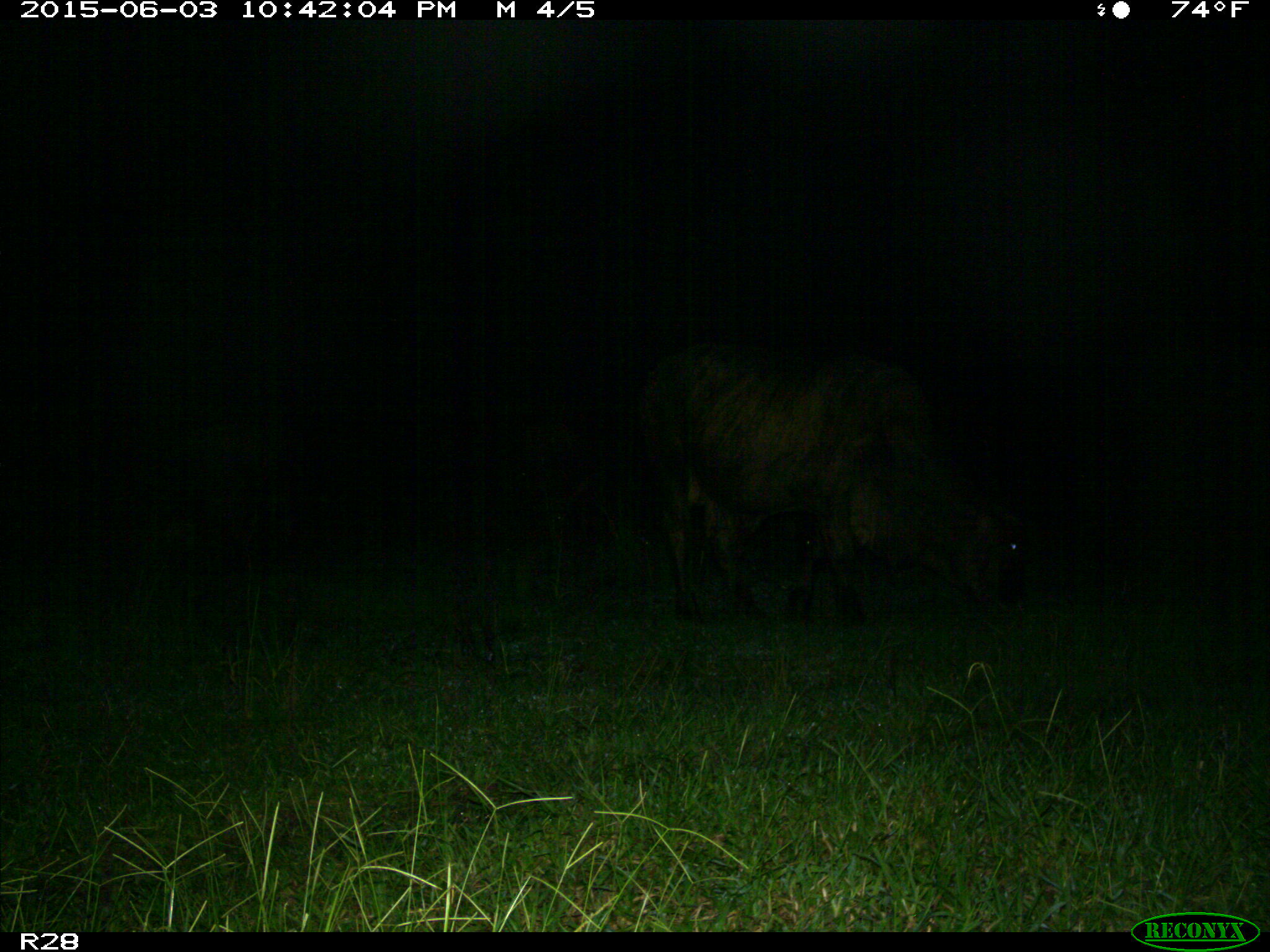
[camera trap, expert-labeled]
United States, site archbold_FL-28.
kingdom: Animalia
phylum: Chordata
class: Mammalia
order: Artiodactyla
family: Bovidae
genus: Bos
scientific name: Bos taurus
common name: domestic cow